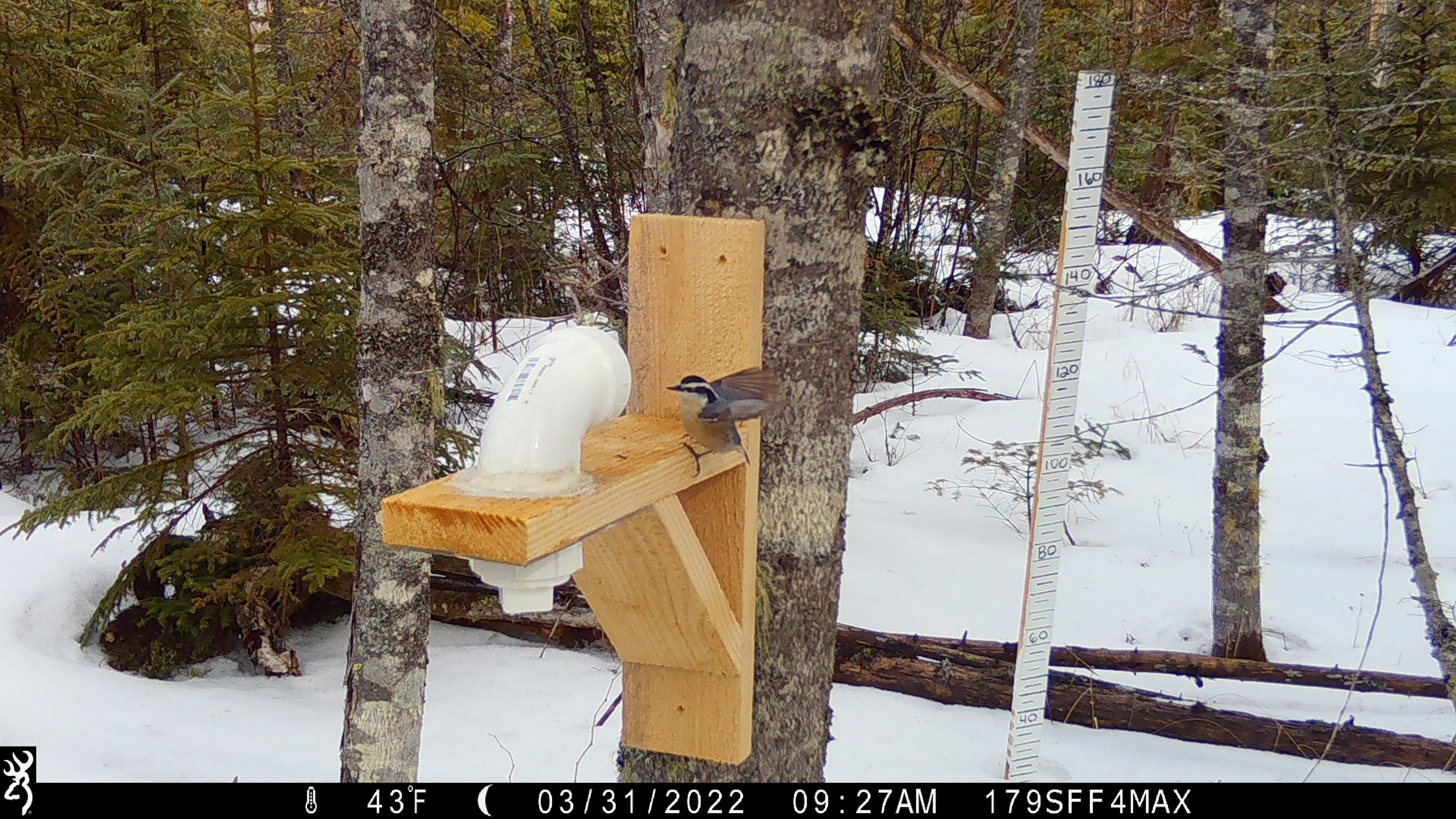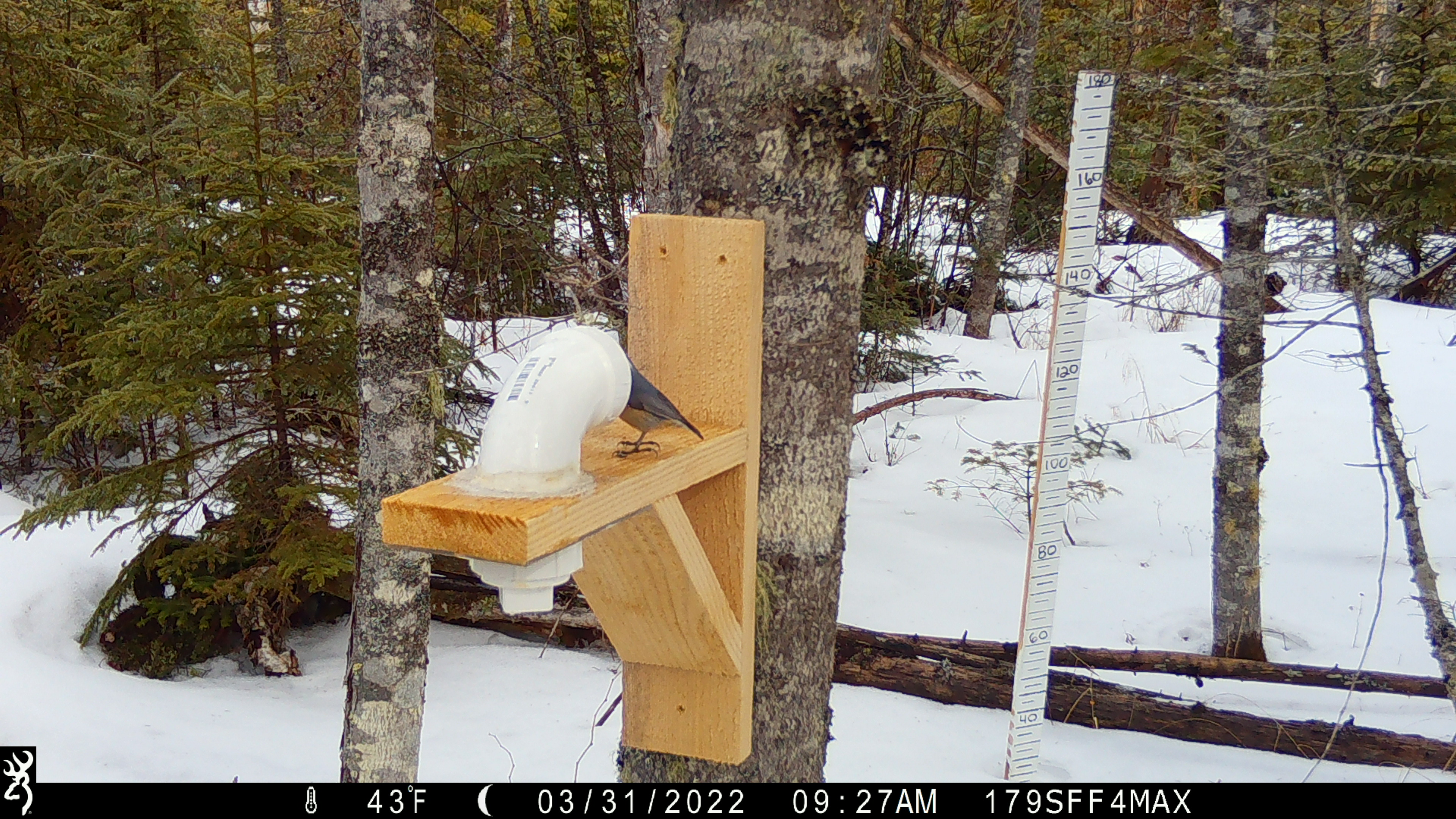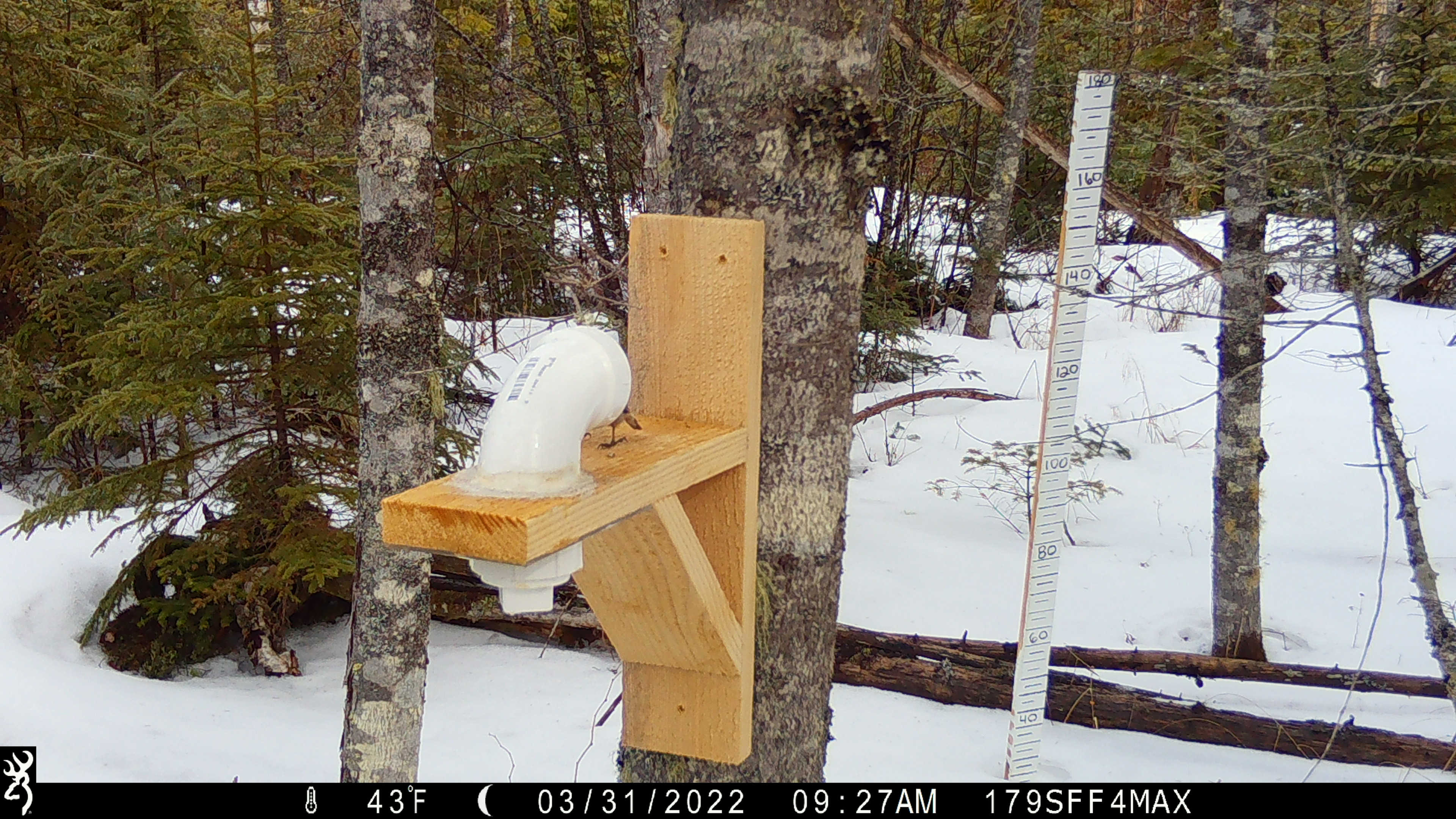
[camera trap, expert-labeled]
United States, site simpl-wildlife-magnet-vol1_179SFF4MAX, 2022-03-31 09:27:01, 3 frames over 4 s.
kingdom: Animalia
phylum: Chordata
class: Aves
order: Passeriformes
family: Sittidae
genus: Sitta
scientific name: Sitta canadensis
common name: red-breasted nuthatch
Red-breasted nuthatch (Sitta canadensis).